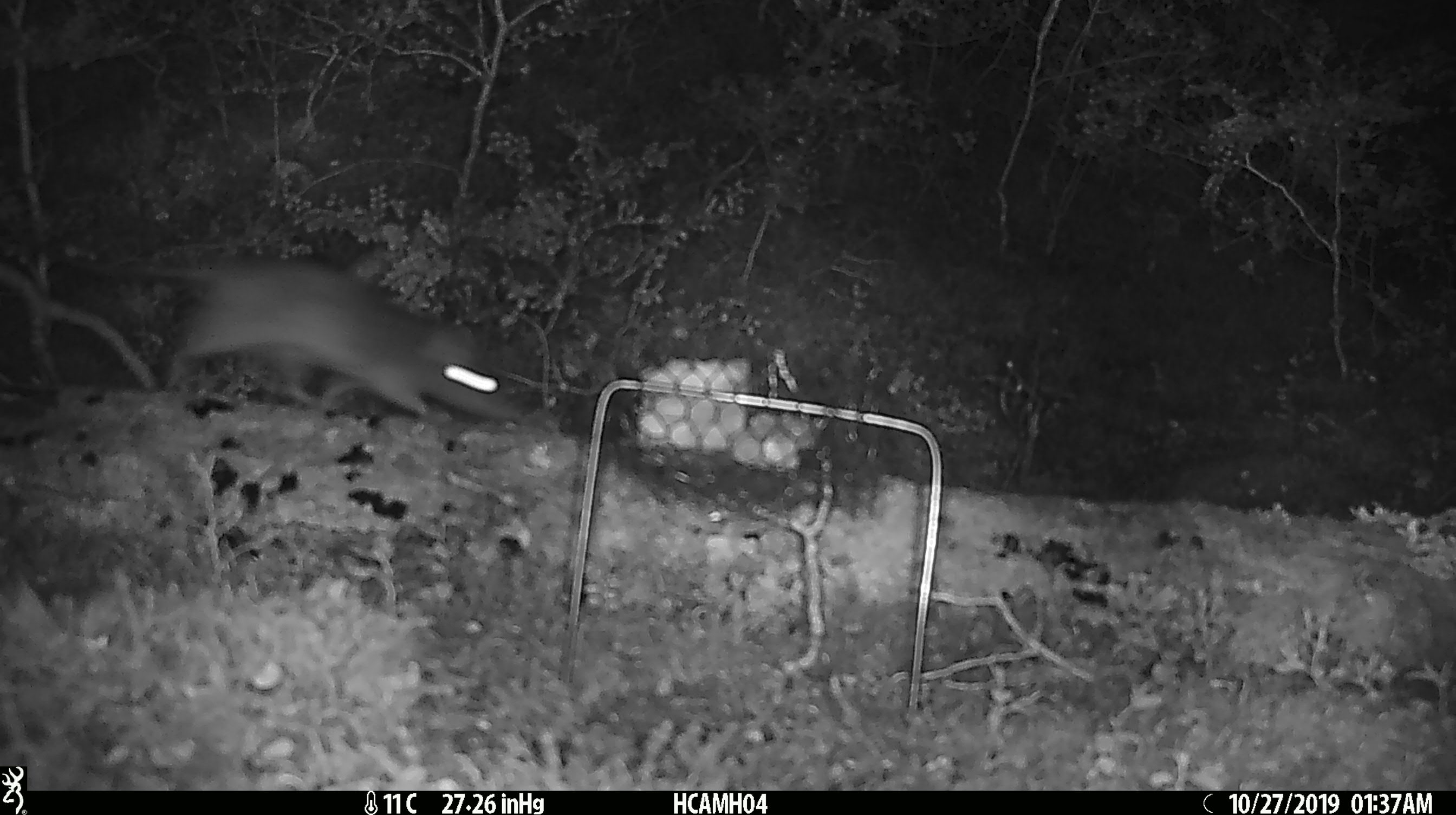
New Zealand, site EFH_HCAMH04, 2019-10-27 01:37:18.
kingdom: Animalia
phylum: Chordata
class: Mammalia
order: Rodentia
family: Muridae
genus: Rattus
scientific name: Rattus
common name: rat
Rat (Rattus).